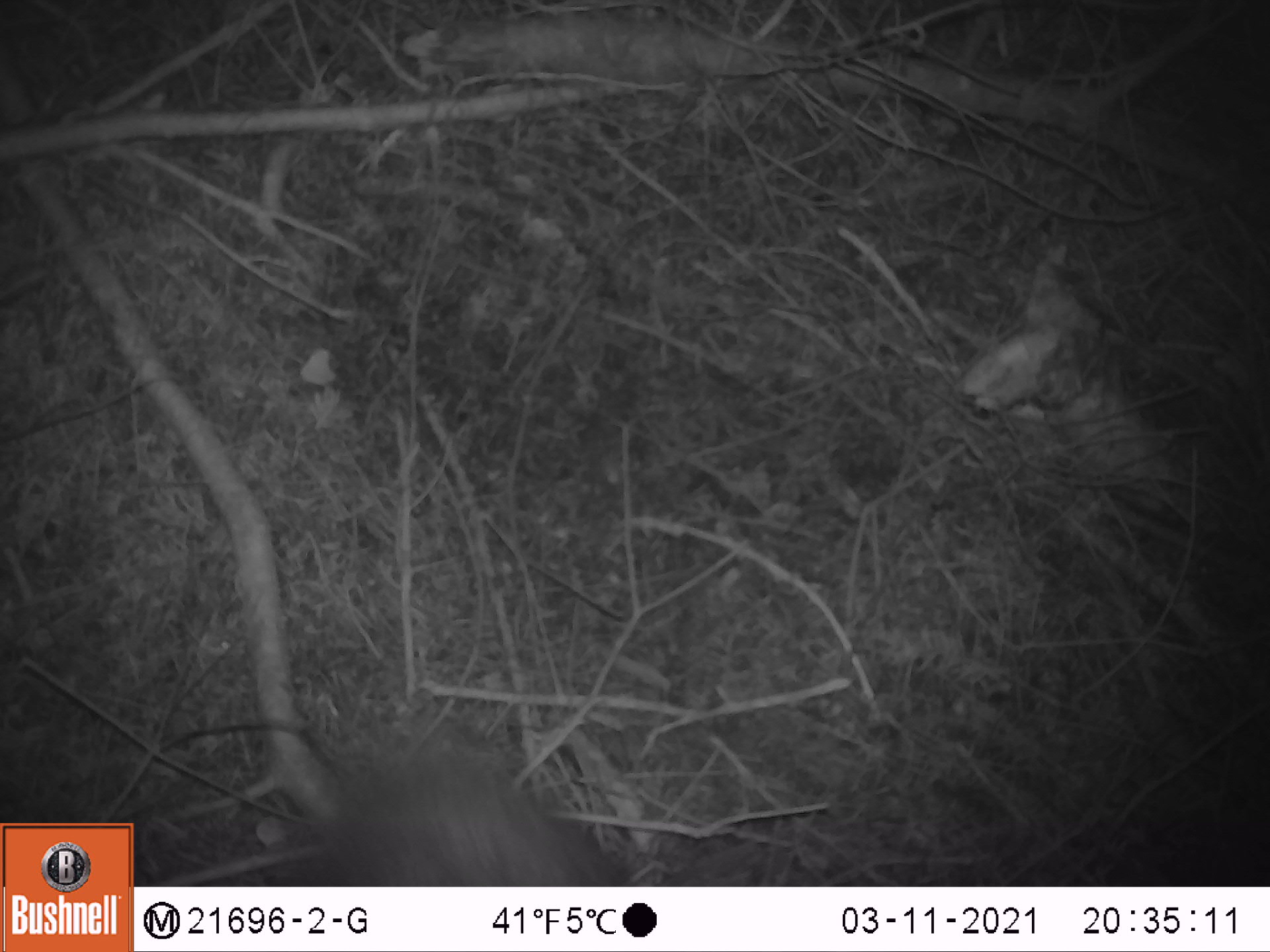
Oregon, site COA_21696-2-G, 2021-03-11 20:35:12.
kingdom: Animalia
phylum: Chordata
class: Mammalia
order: Lagomorpha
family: Leporidae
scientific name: Leporidae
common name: hares and rabbits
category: leporidae family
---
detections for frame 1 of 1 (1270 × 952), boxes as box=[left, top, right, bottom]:
leporidae family: box=[252, 718, 648, 885]